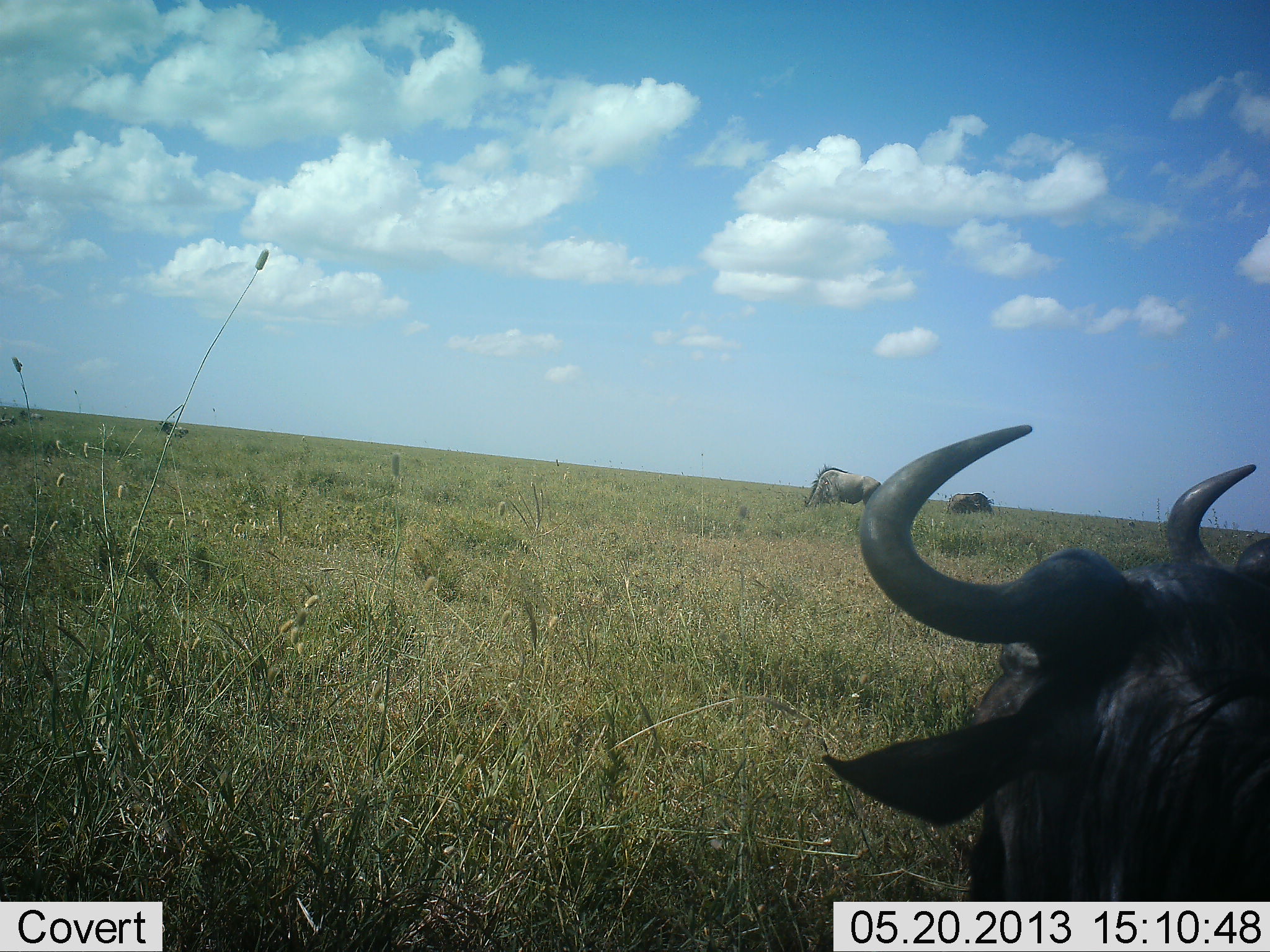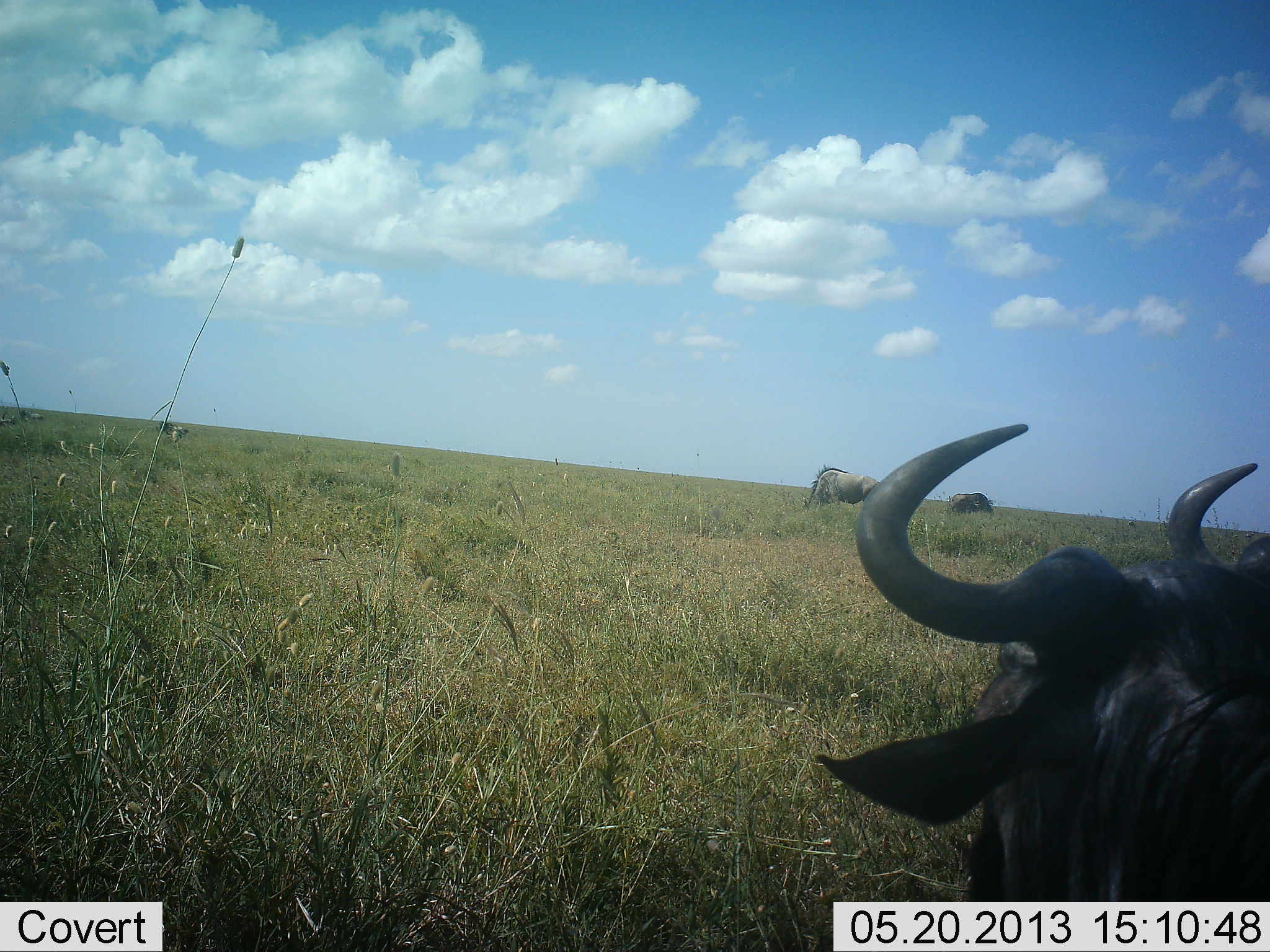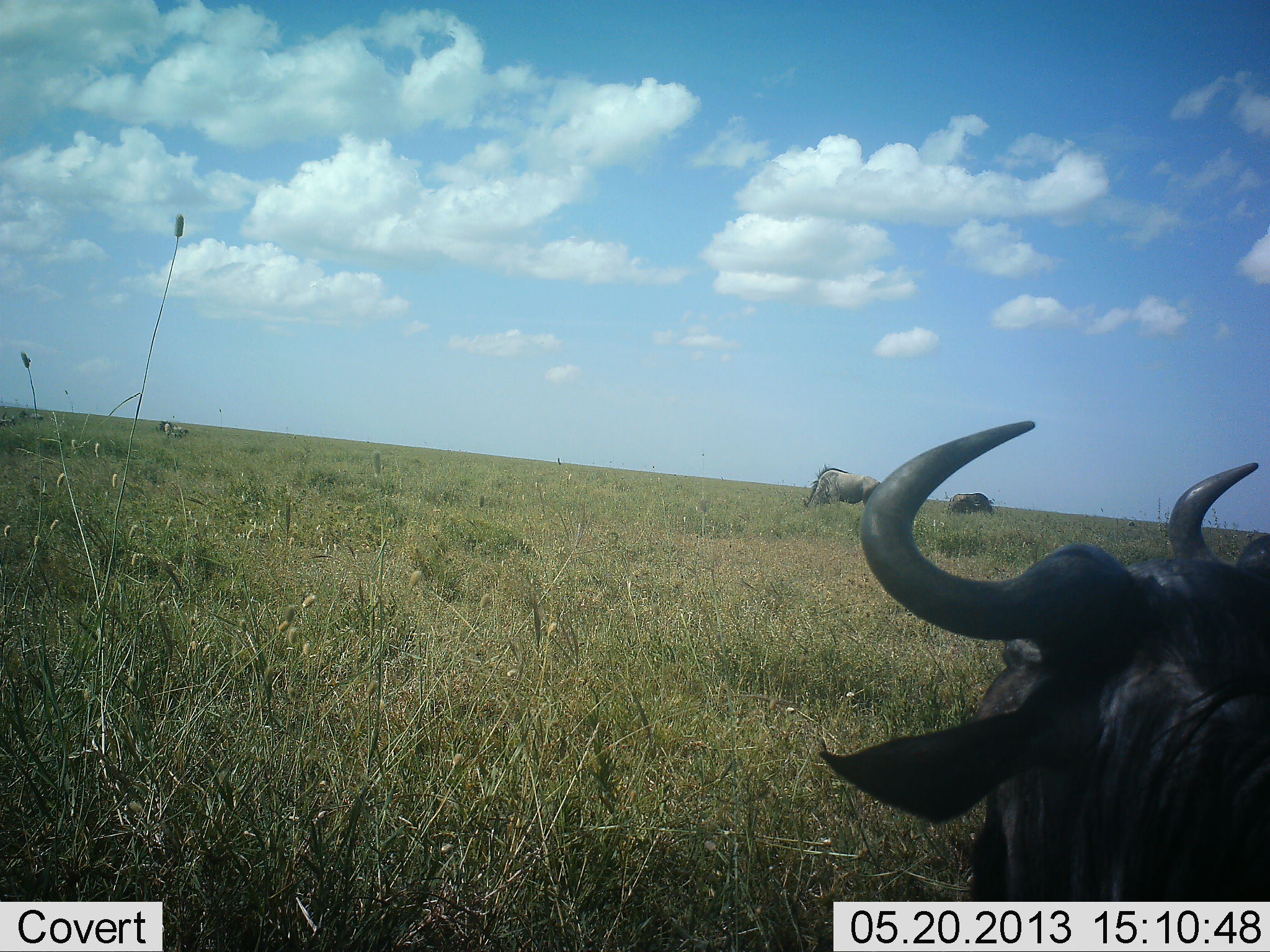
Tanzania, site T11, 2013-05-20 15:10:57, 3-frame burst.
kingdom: Animalia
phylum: Chordata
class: Mammalia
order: Artiodactyla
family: Bovidae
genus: Connochaetes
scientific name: Connochaetes taurinus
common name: blue wildebeest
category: wildebeest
Wildebeest (blue wildebeest) (Connochaetes taurinus), count 3. Behavior (volunteer vote fractions): standing 80%, resting 20%, moving 10%, interacting 0%. Young present (vote fraction): 0%. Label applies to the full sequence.